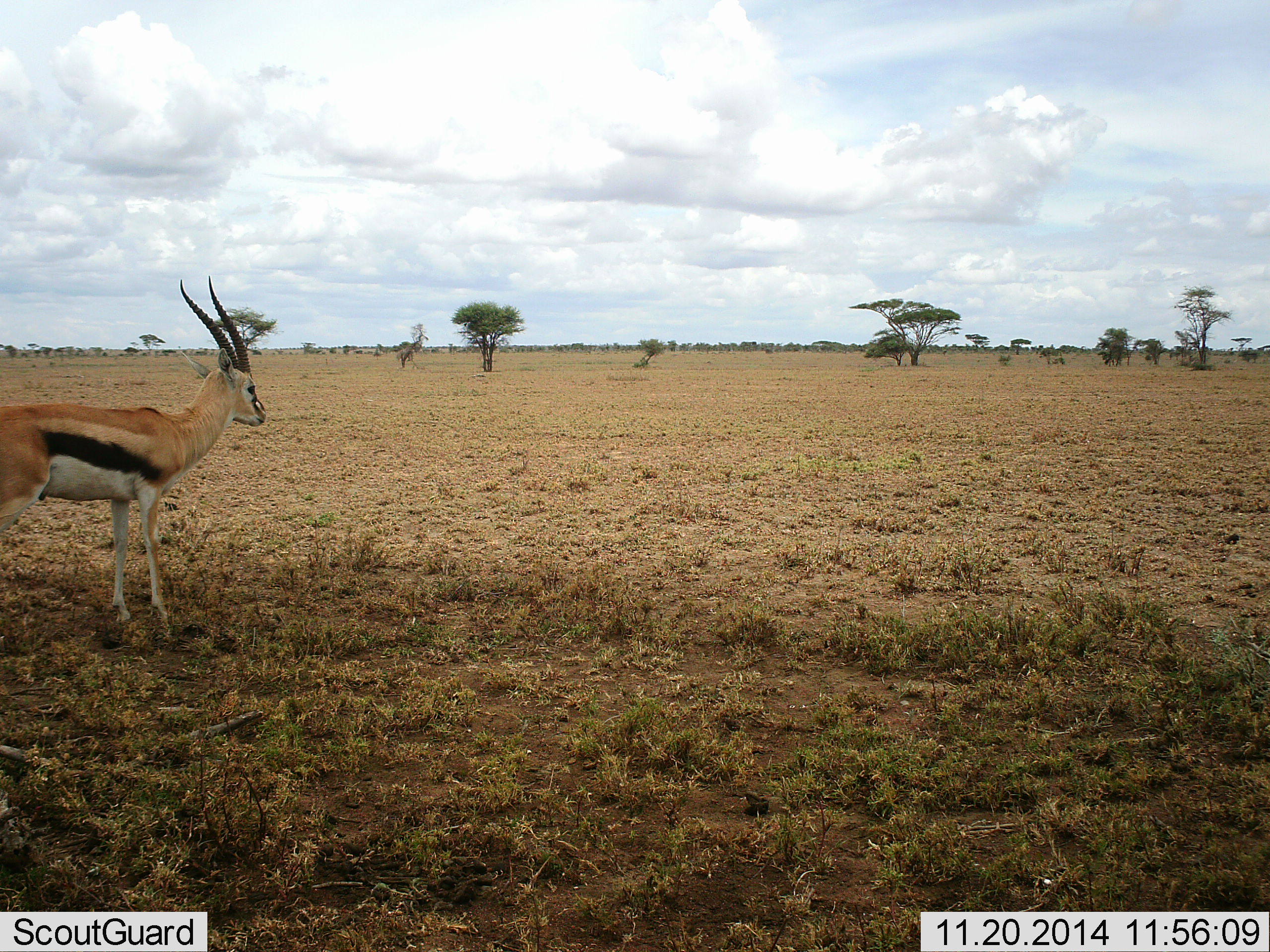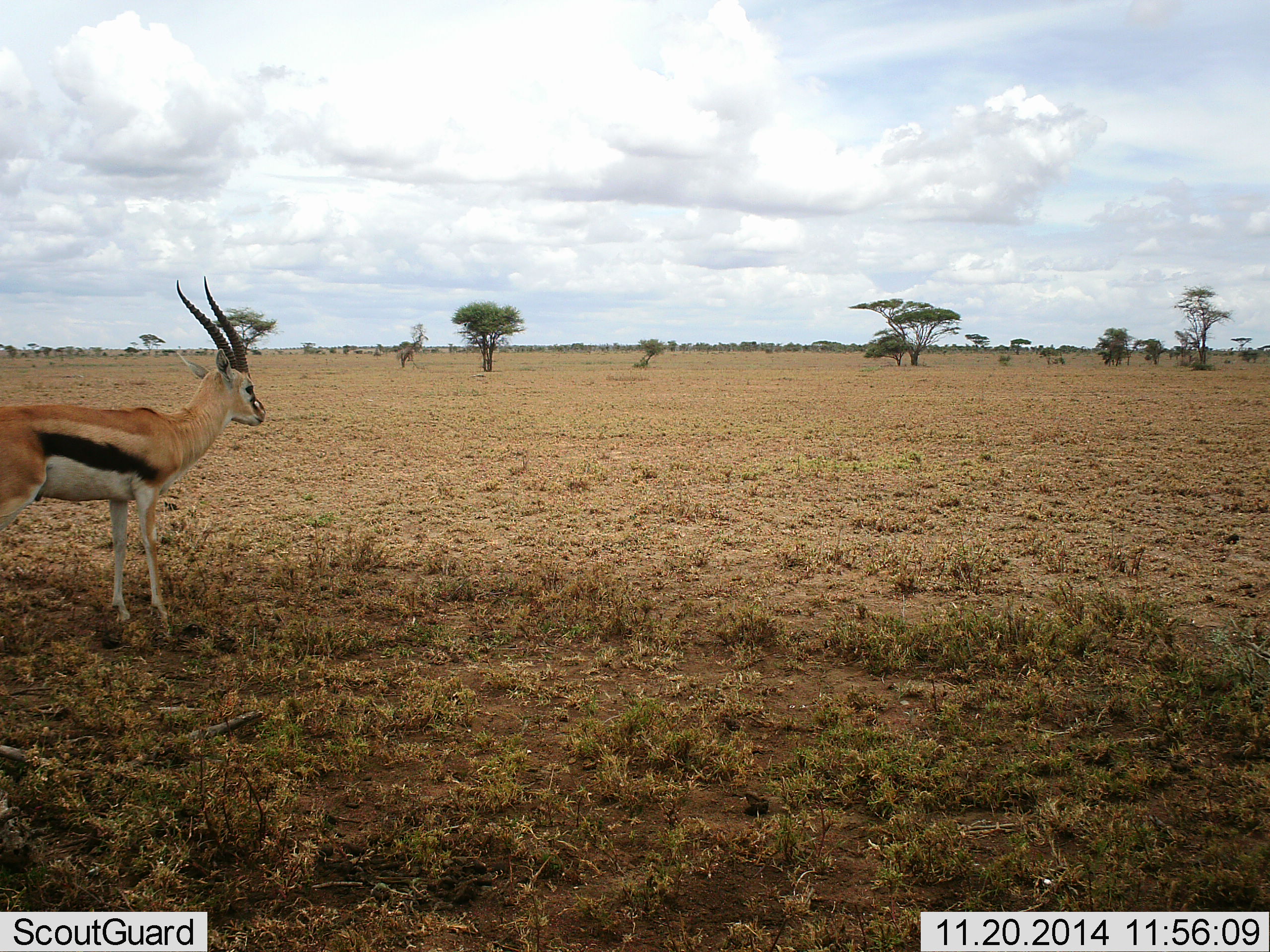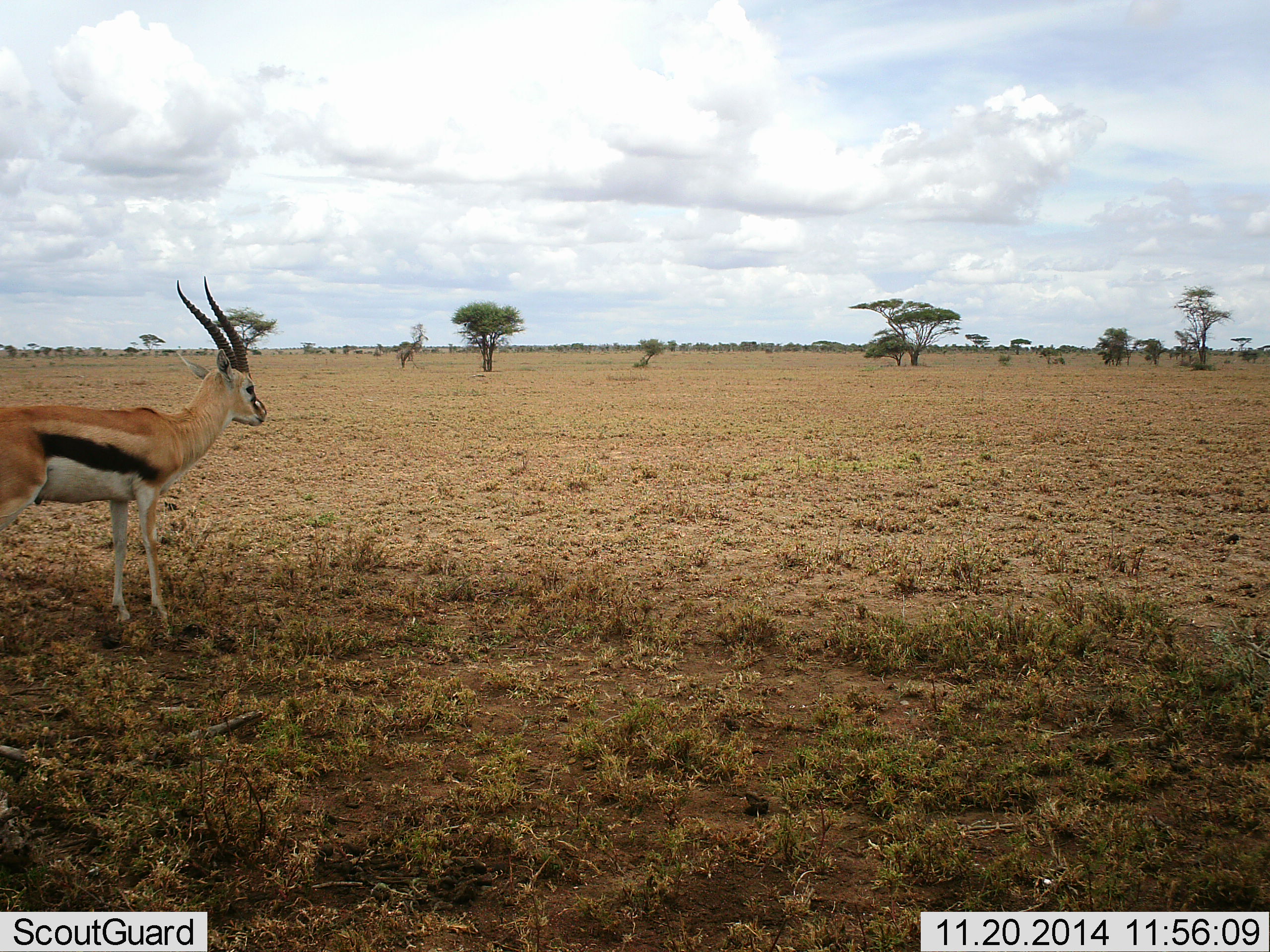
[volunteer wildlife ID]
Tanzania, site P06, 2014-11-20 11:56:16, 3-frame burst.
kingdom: Animalia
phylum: Chordata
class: Mammalia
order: Artiodactyla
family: Bovidae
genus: Eudorcas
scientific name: Eudorcas thomsonii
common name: thomson's gazelle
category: gazellethomsons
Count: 1.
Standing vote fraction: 100%.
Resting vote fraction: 0%.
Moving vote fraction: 0%.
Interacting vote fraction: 0%.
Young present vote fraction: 0%.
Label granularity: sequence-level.